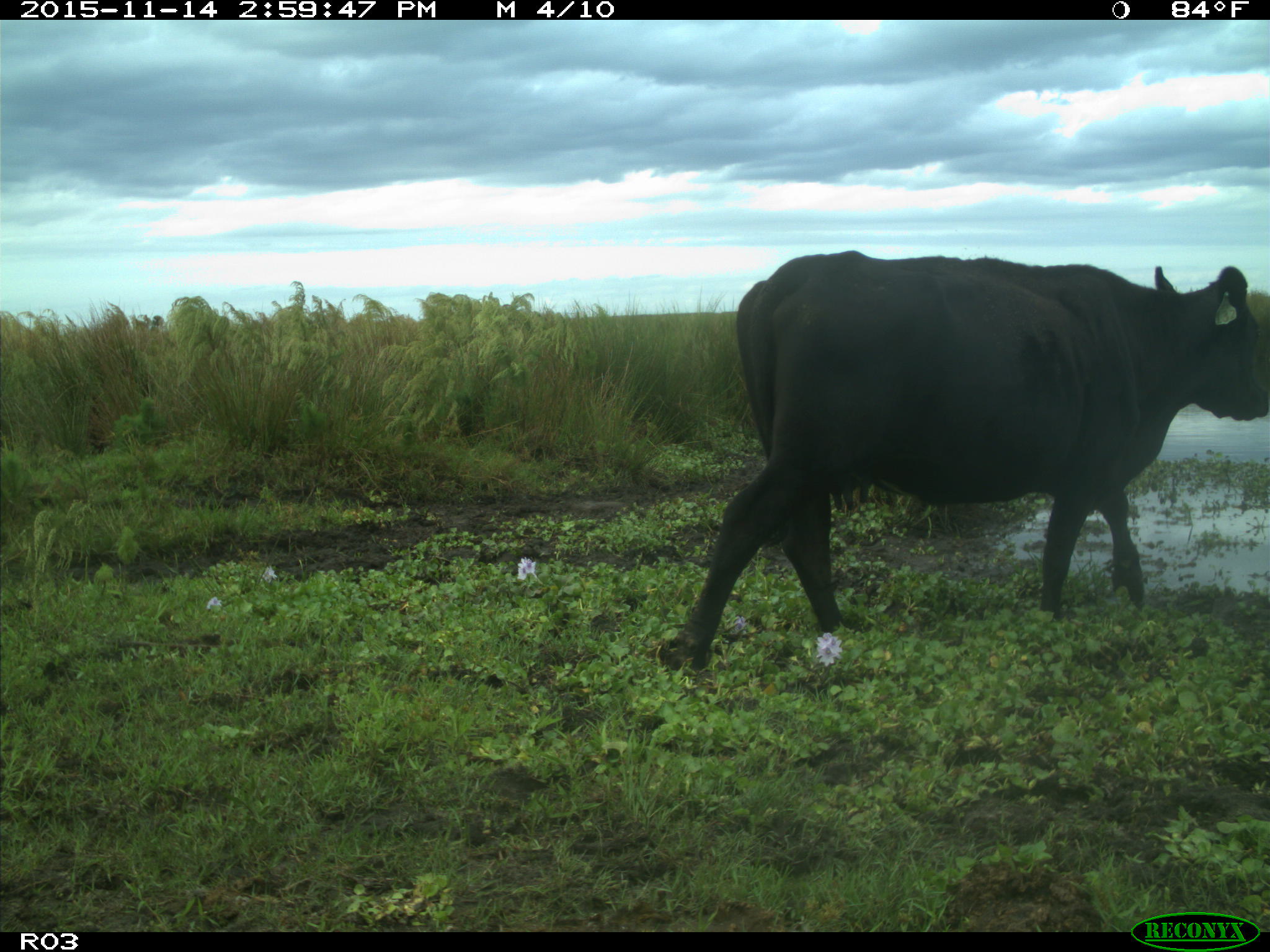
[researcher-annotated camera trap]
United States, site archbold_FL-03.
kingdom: Animalia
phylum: Chordata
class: Mammalia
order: Artiodactyla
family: Bovidae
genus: Bos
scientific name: Bos taurus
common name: domestic cow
Bos taurus (domestic cow).